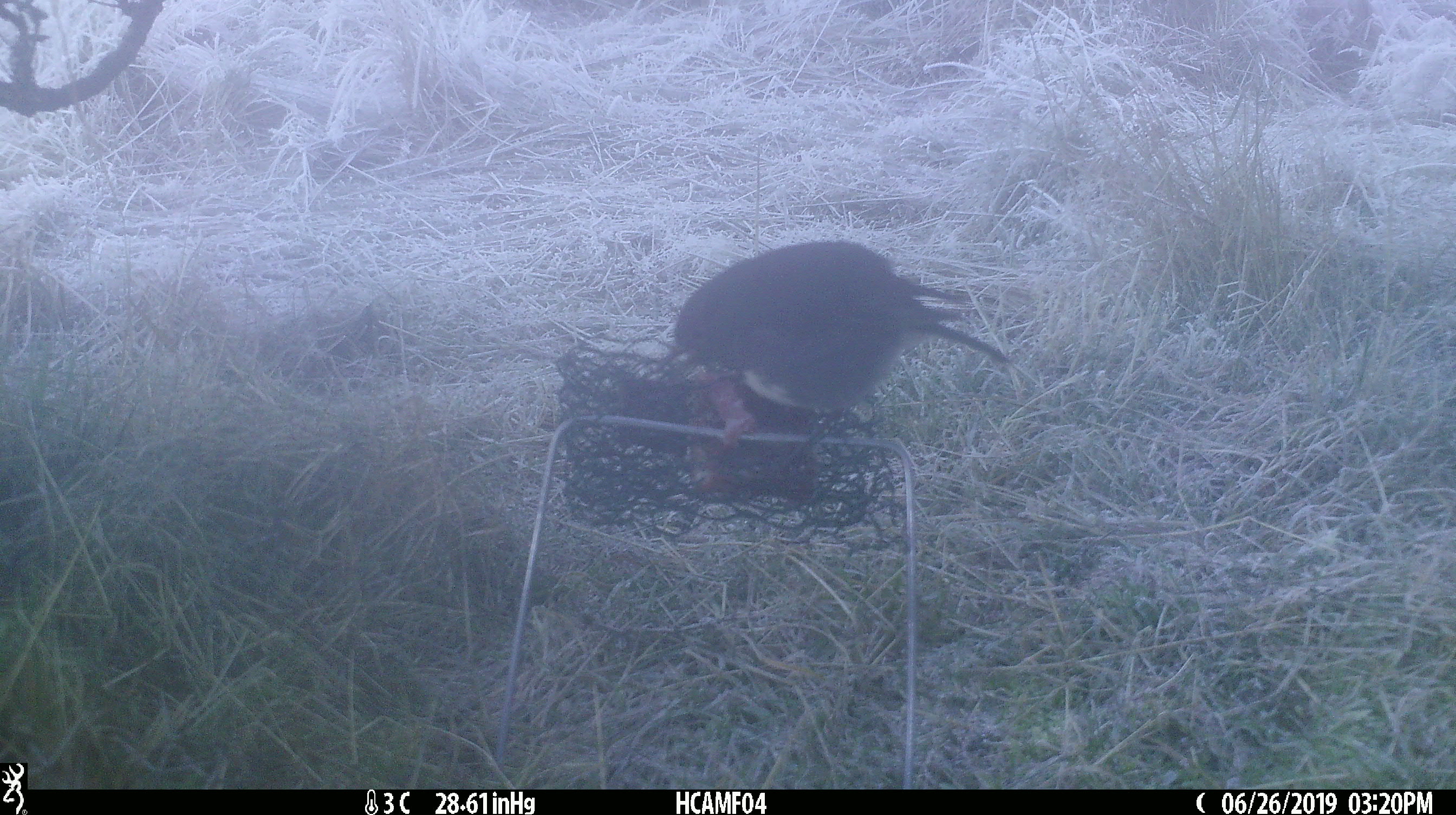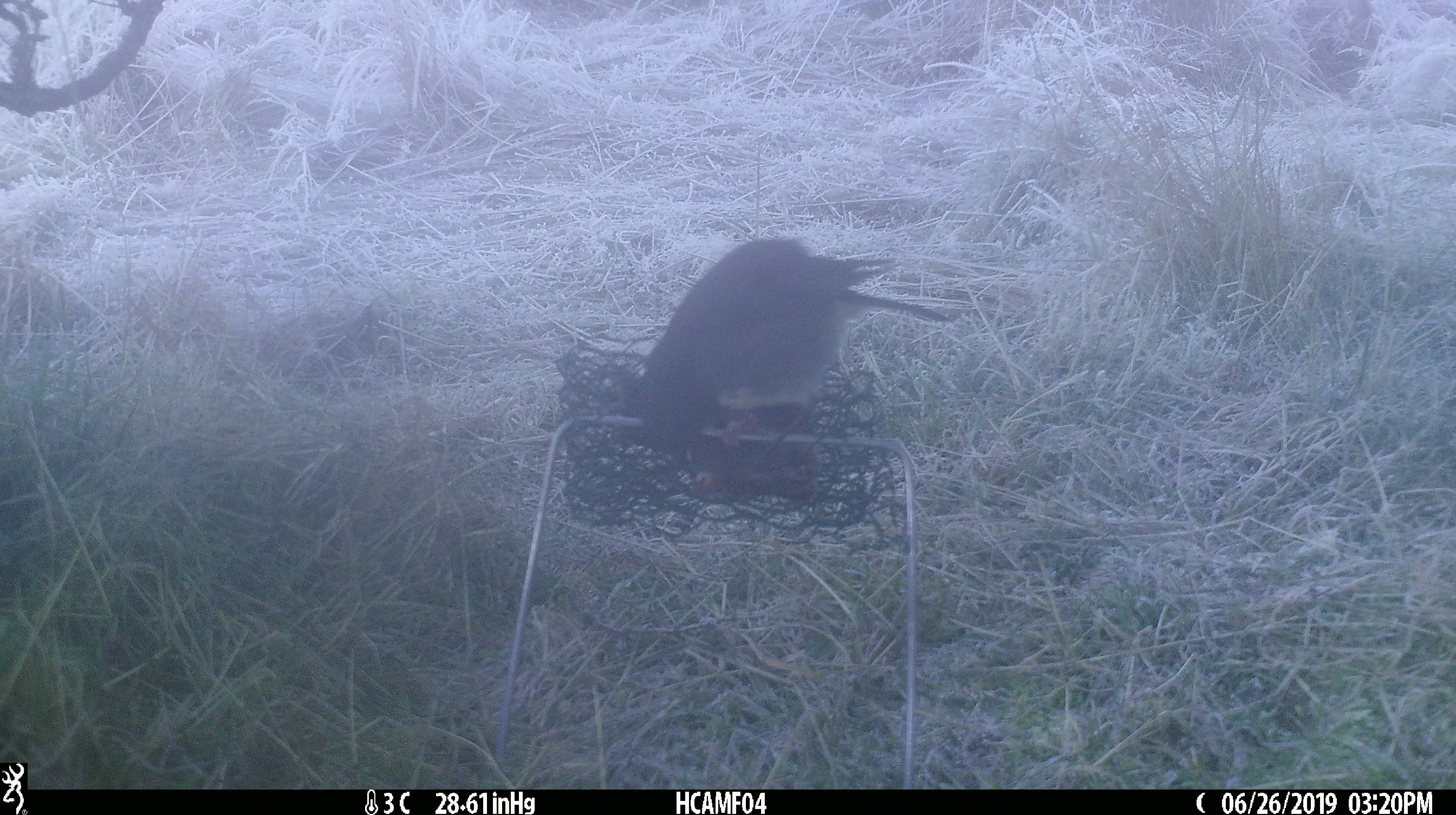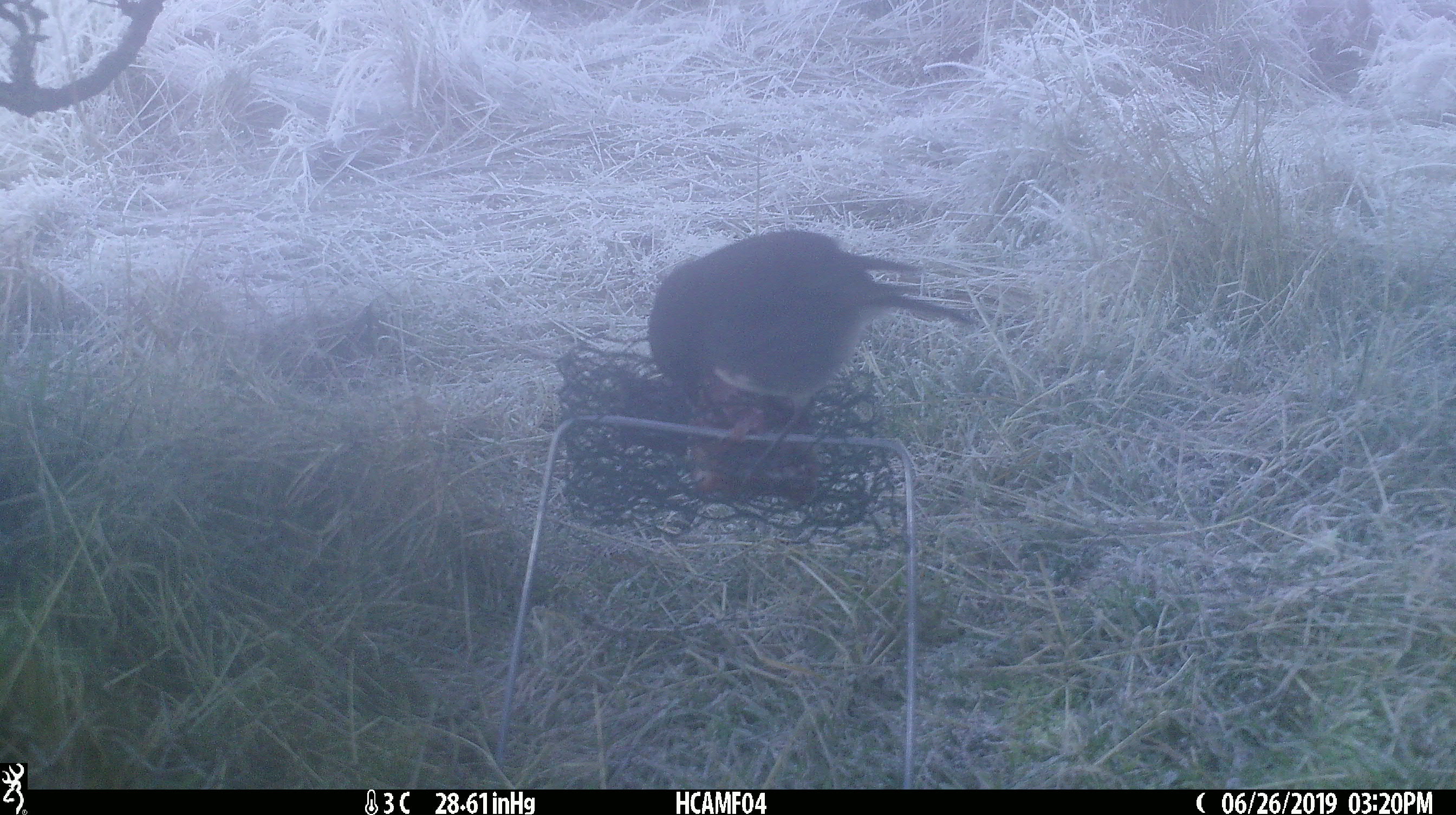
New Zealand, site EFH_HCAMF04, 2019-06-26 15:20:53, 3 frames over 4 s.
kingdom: Animalia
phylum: Chordata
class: Aves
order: Passeriformes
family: Petroicidae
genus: Petroica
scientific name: Petroica australis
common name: new zealand robin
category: robin